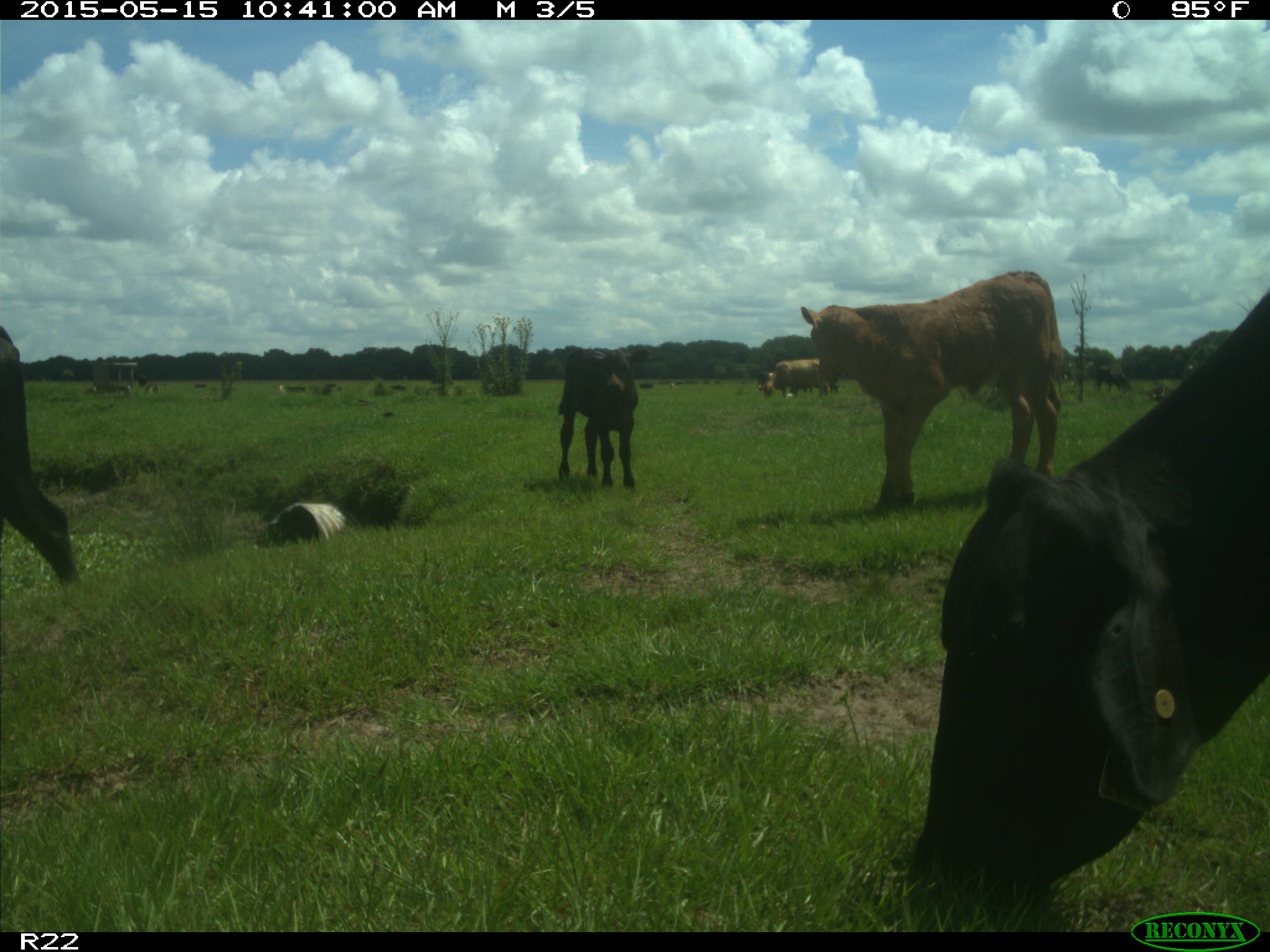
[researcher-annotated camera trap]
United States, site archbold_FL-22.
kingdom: Animalia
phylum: Chordata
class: Mammalia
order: Artiodactyla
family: Bovidae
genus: Bos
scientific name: Bos taurus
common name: domestic cow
Bos taurus (domestic cow).